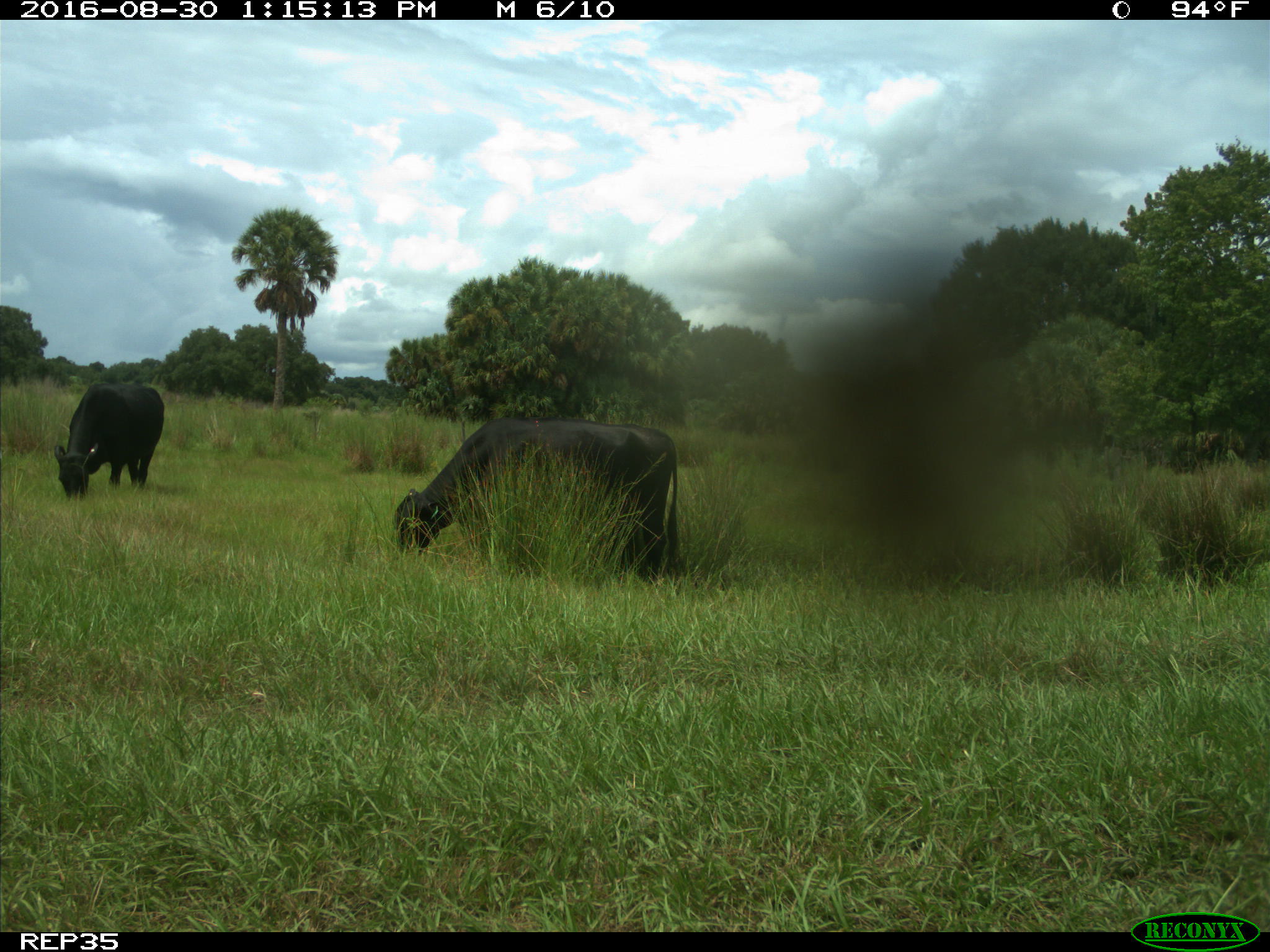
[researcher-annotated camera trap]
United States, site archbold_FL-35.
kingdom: Animalia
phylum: Chordata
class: Mammalia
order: Artiodactyla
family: Bovidae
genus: Bos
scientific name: Bos taurus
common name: domestic cow